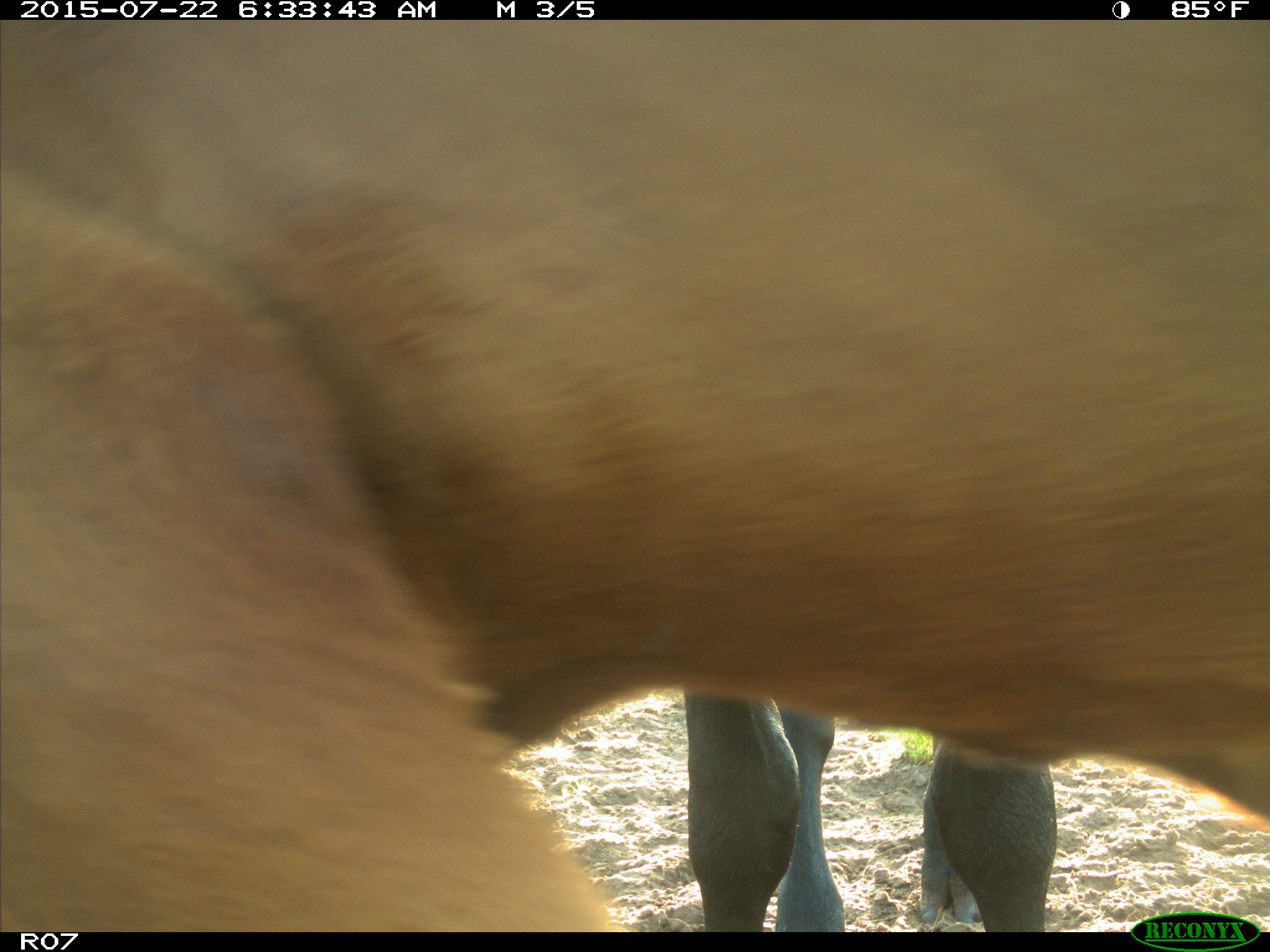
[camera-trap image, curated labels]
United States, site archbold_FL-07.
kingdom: Animalia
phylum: Chordata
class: Mammalia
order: Carnivora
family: Procyonidae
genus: Procyon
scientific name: Procyon lotor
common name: common raccoon